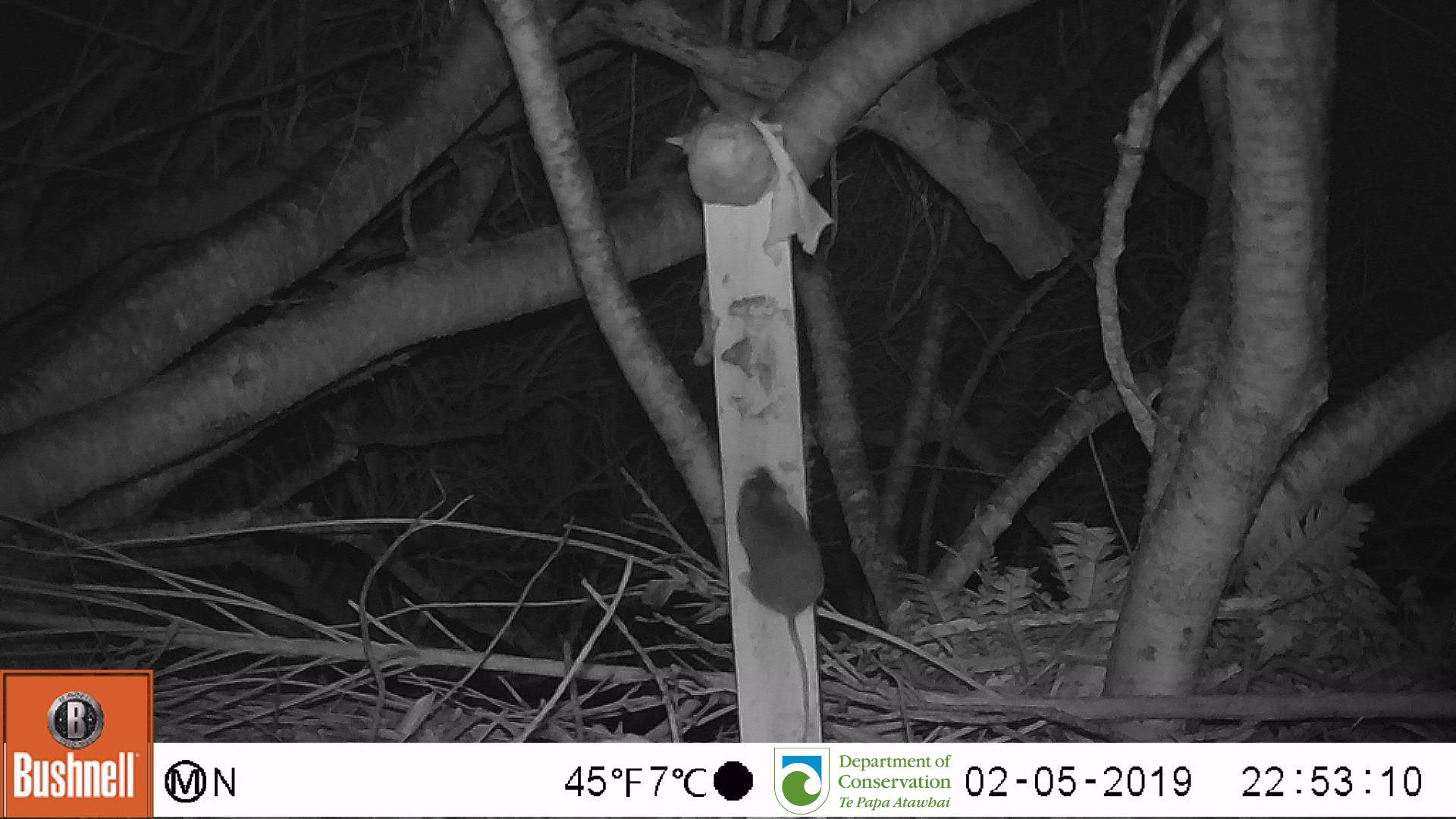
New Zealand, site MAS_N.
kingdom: Animalia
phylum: Chordata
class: Mammalia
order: Rodentia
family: Muridae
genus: Mus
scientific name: Mus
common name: mouse